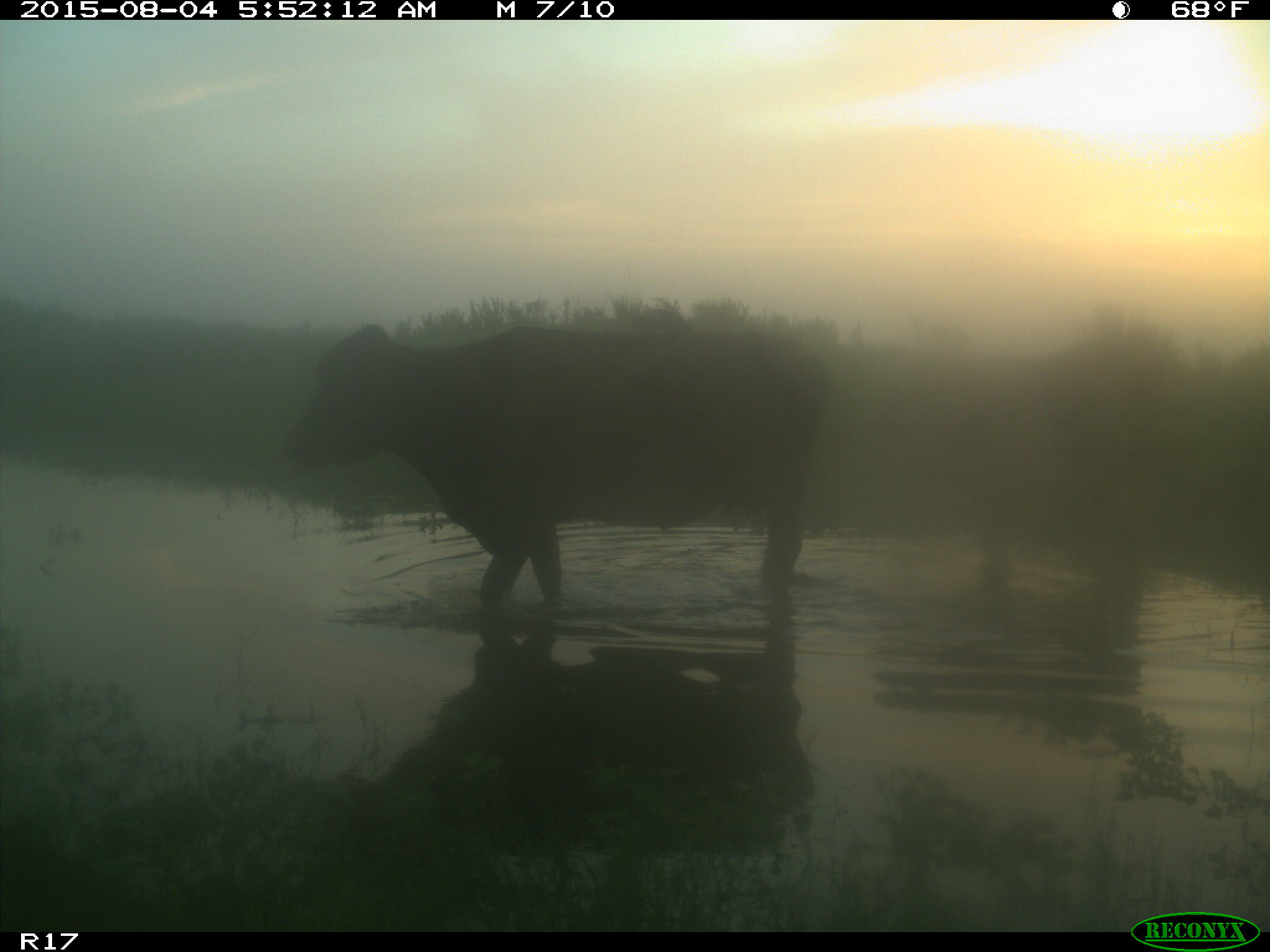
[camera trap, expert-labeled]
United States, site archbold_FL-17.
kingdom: Animalia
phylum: Chordata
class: Mammalia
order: Artiodactyla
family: Bovidae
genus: Bos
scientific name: Bos taurus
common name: domestic cow